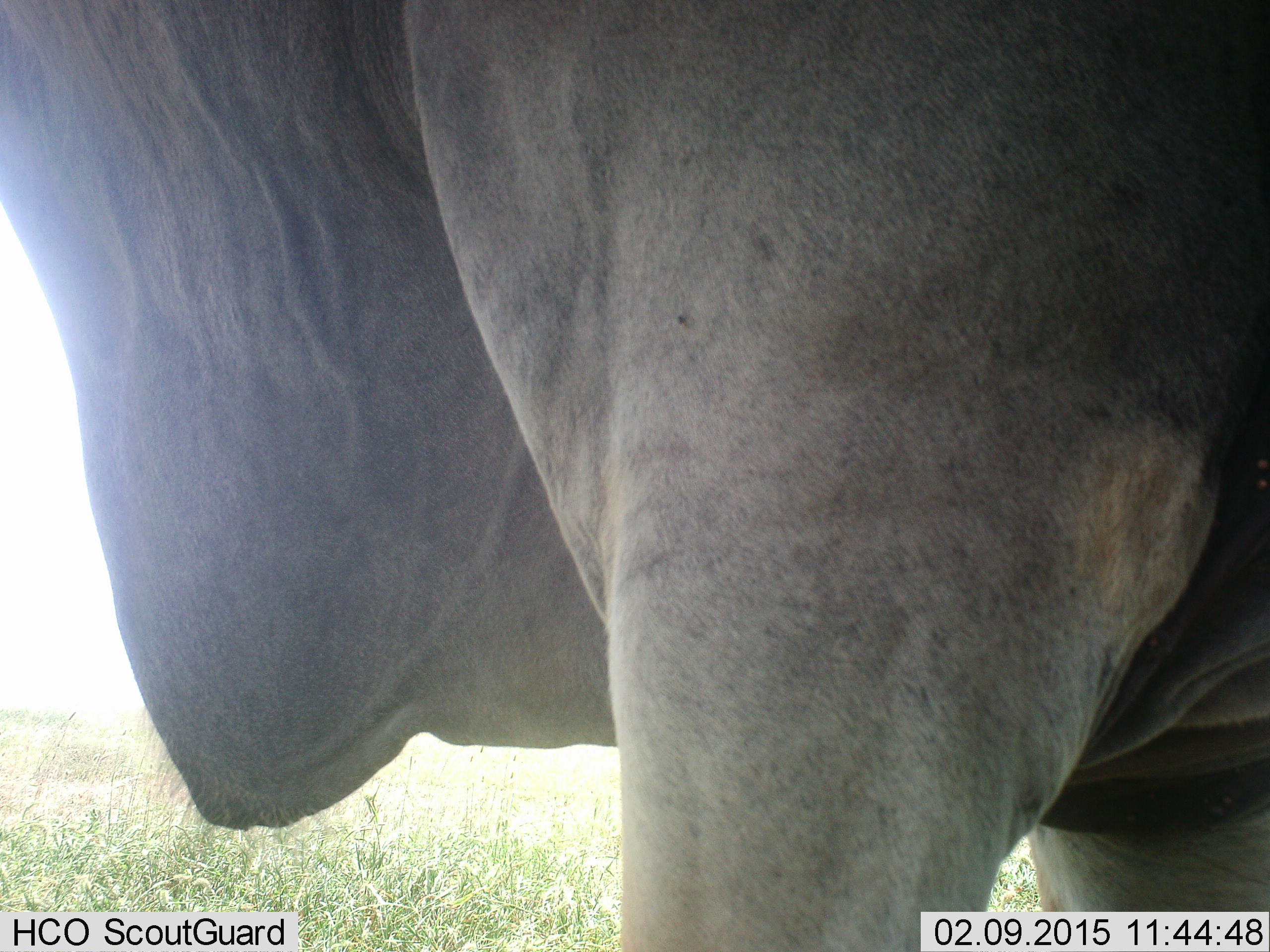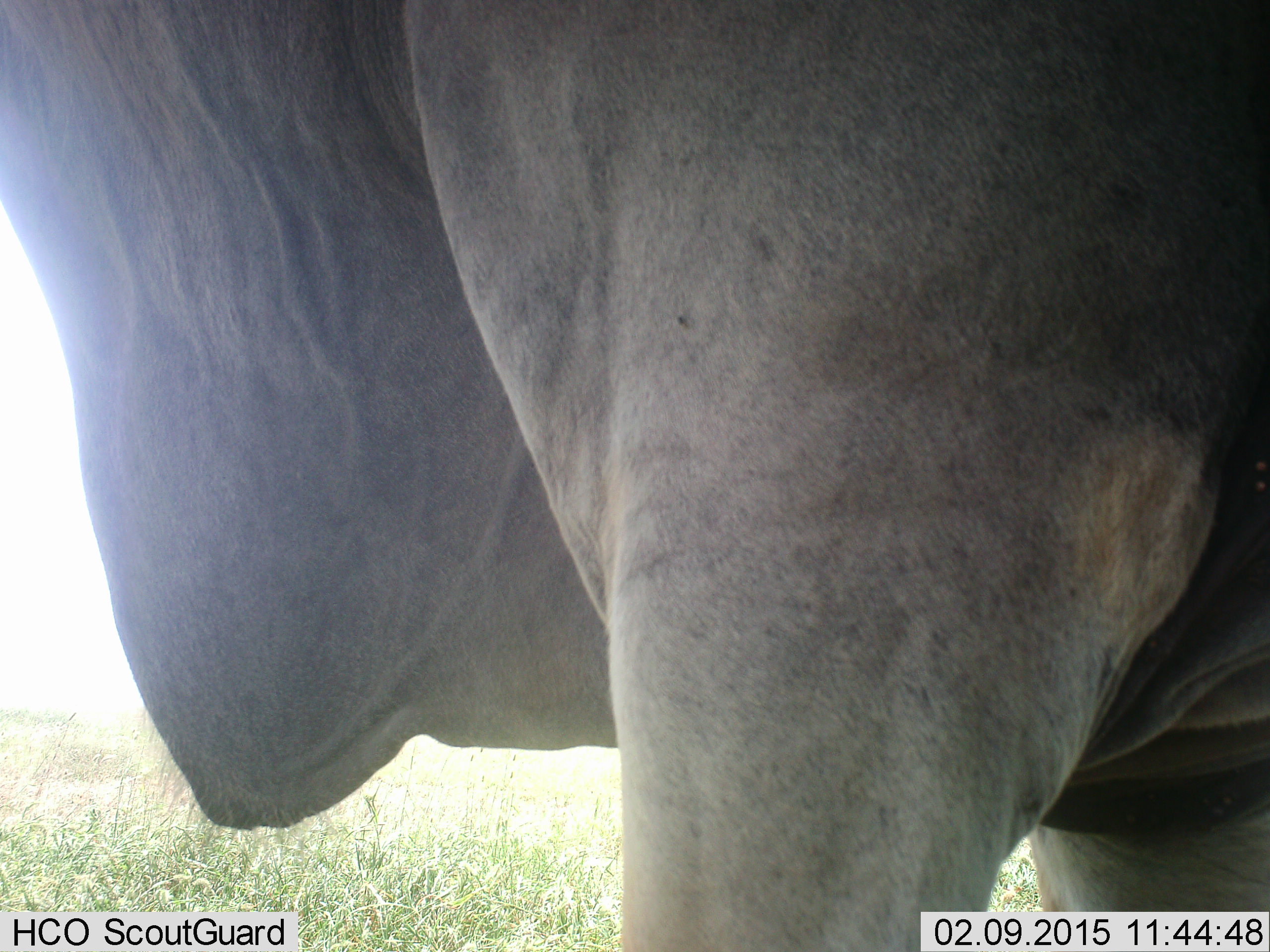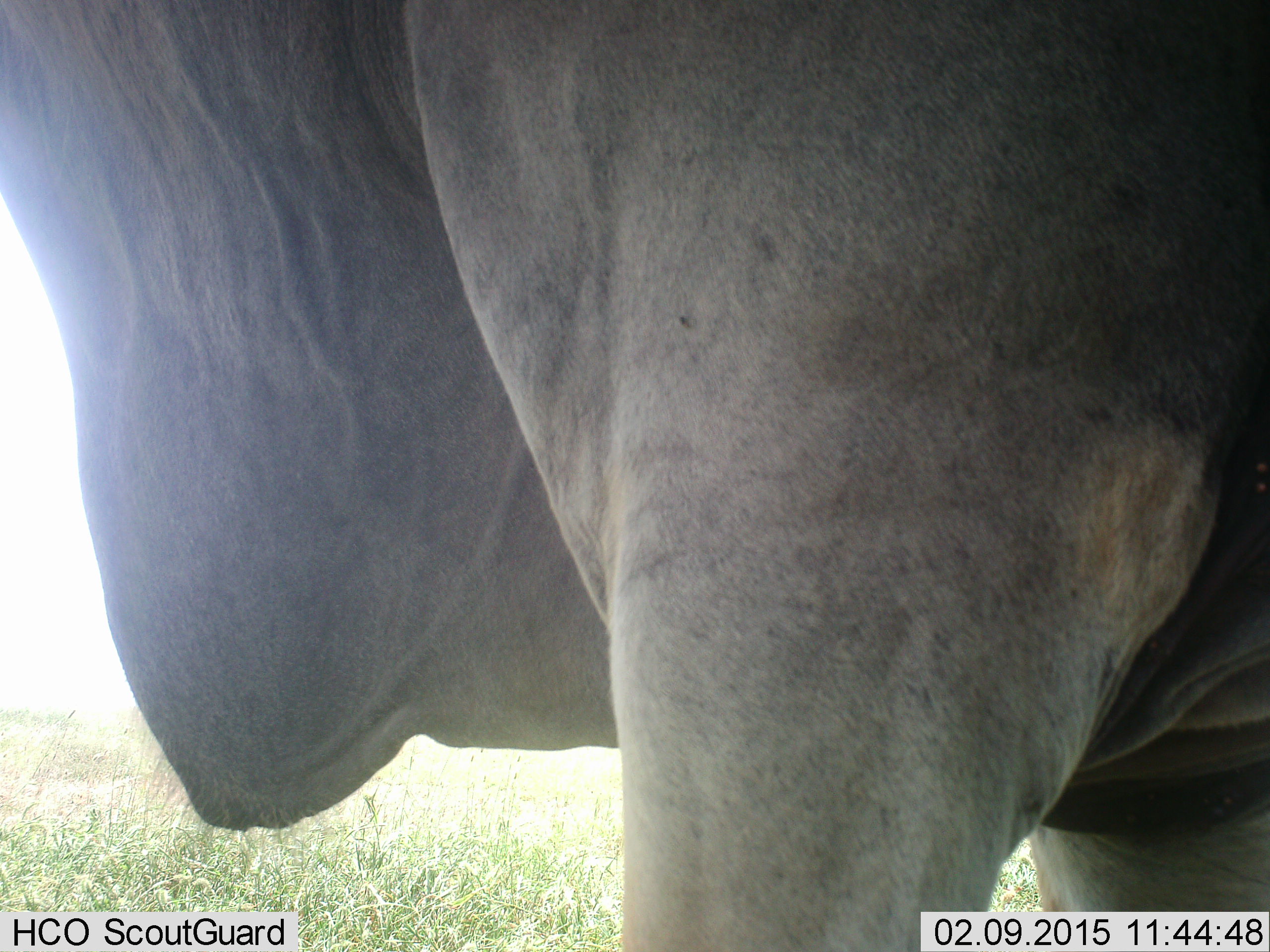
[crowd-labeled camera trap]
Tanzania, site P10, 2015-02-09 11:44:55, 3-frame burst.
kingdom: Animalia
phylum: Chordata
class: Mammalia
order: Artiodactyla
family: Bovidae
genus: Tragelaphus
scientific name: Tragelaphus oryx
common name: eland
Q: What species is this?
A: Eland (Tragelaphus oryx).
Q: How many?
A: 1.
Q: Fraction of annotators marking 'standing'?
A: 100%.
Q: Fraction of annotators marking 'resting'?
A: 0%.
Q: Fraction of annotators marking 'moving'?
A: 0%.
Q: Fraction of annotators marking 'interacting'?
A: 0%.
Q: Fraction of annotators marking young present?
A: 0%.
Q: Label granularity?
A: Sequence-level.